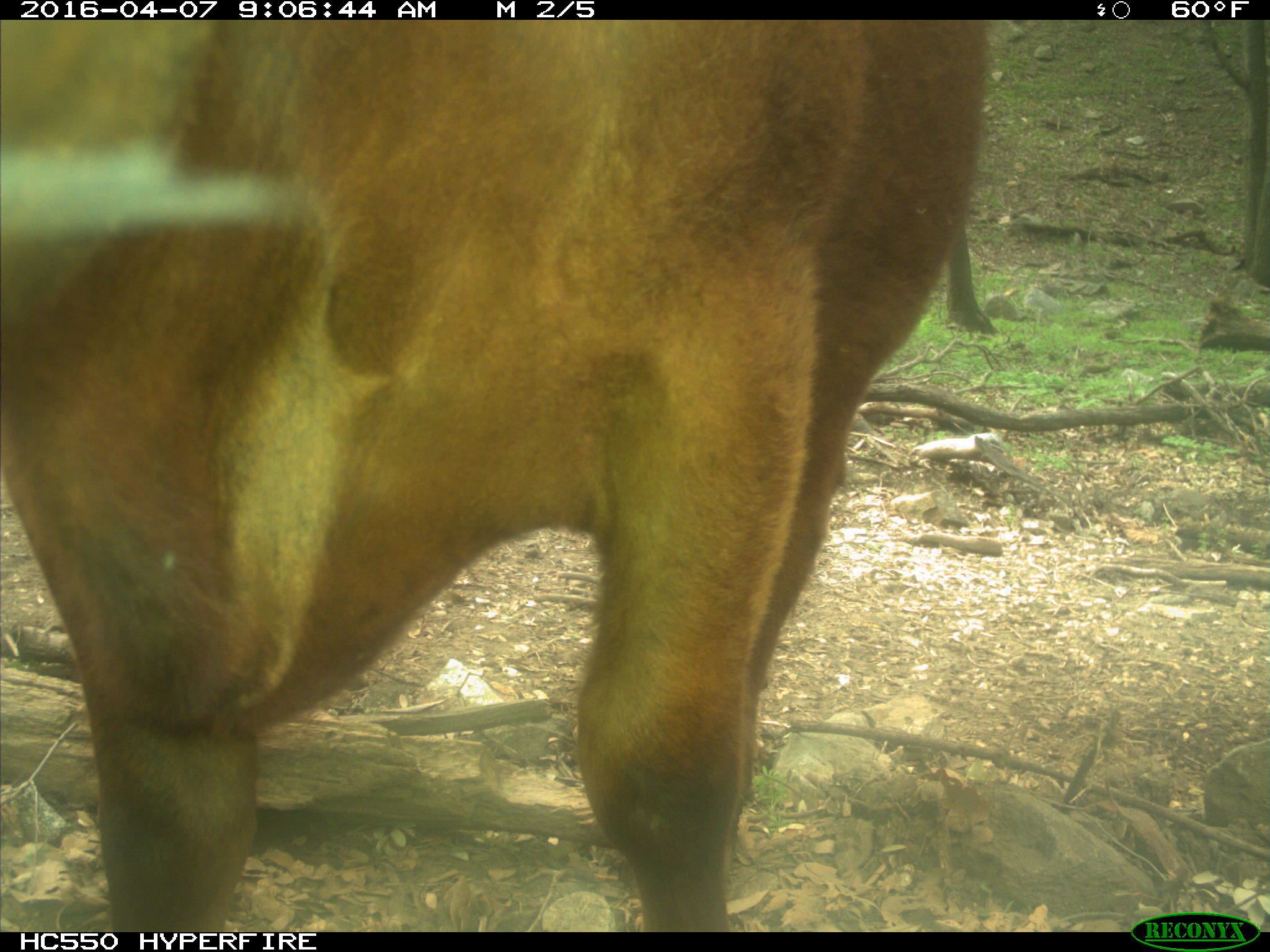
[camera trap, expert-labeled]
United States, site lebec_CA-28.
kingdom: Animalia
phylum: Chordata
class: Mammalia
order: Artiodactyla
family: Bovidae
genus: Bos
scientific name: Bos taurus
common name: domestic cow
Bos taurus (domestic cow).